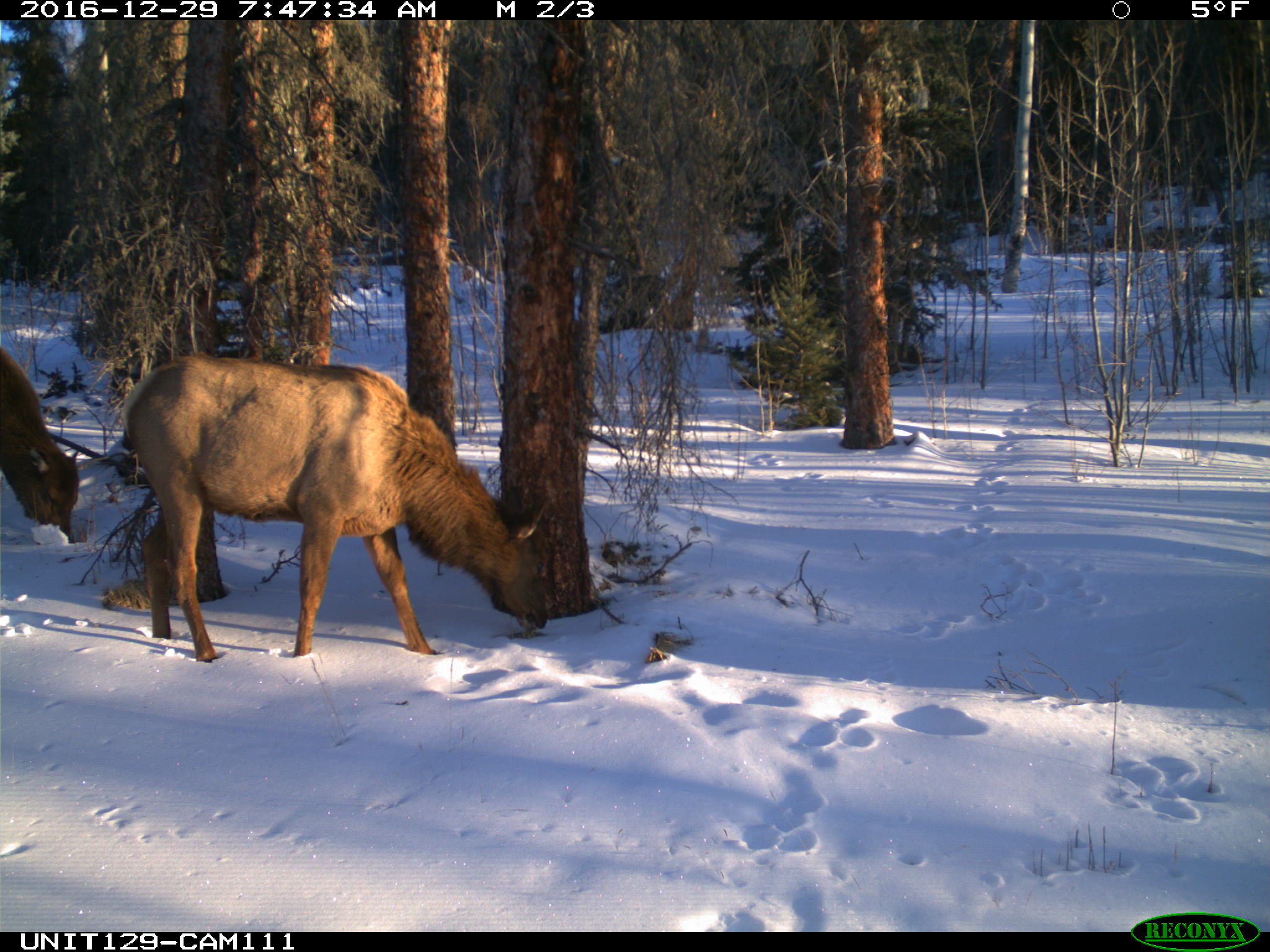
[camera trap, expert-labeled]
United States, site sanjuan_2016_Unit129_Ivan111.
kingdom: Animalia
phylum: Chordata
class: Mammalia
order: Artiodactyla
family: Cervidae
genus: Cervus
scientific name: Cervus elaphus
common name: red deer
Cervus elaphus (red deer).